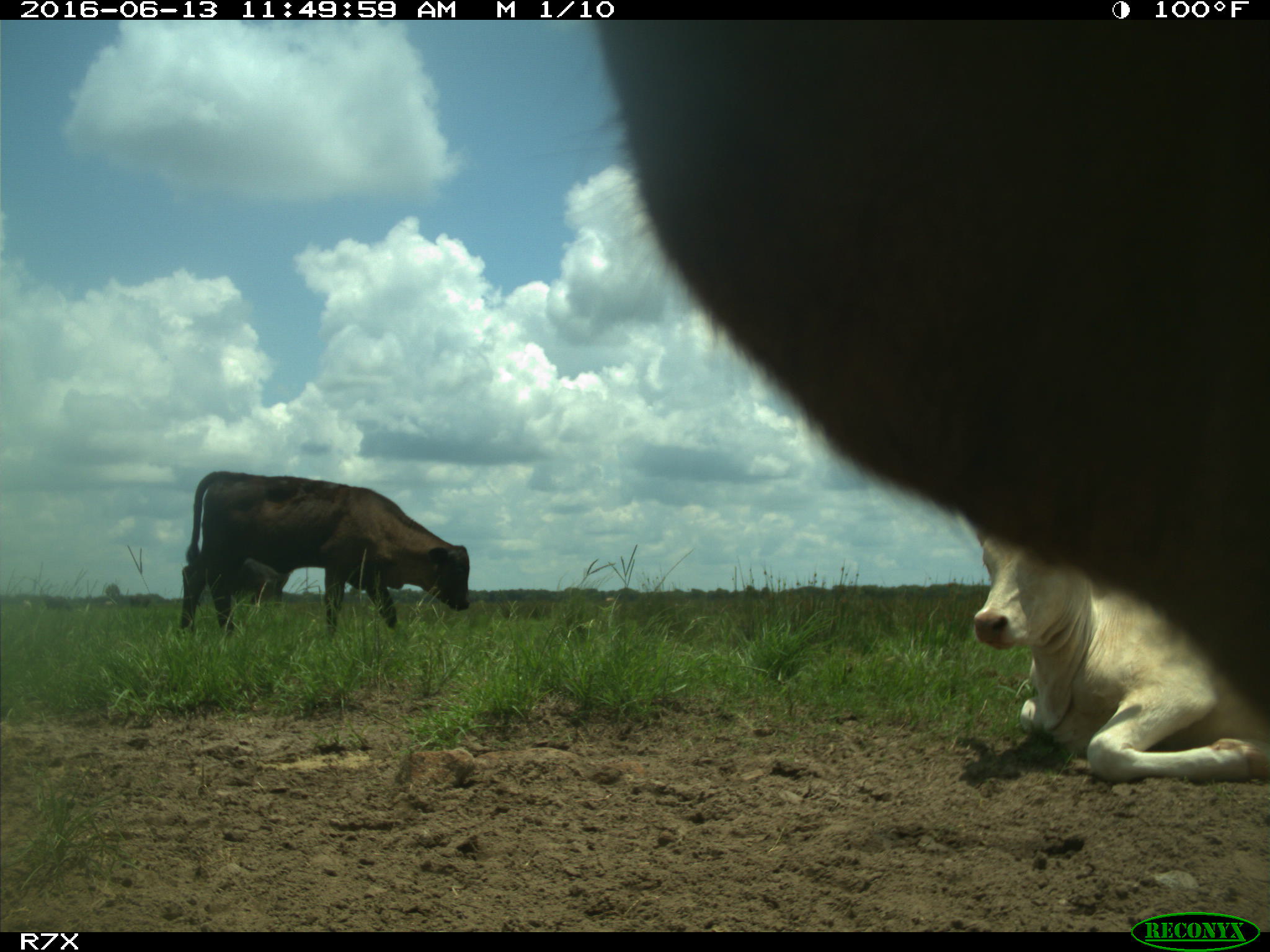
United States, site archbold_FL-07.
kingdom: Animalia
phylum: Chordata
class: Mammalia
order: Artiodactyla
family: Bovidae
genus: Bos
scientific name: Bos taurus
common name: domestic cow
Bos taurus (domestic cow).